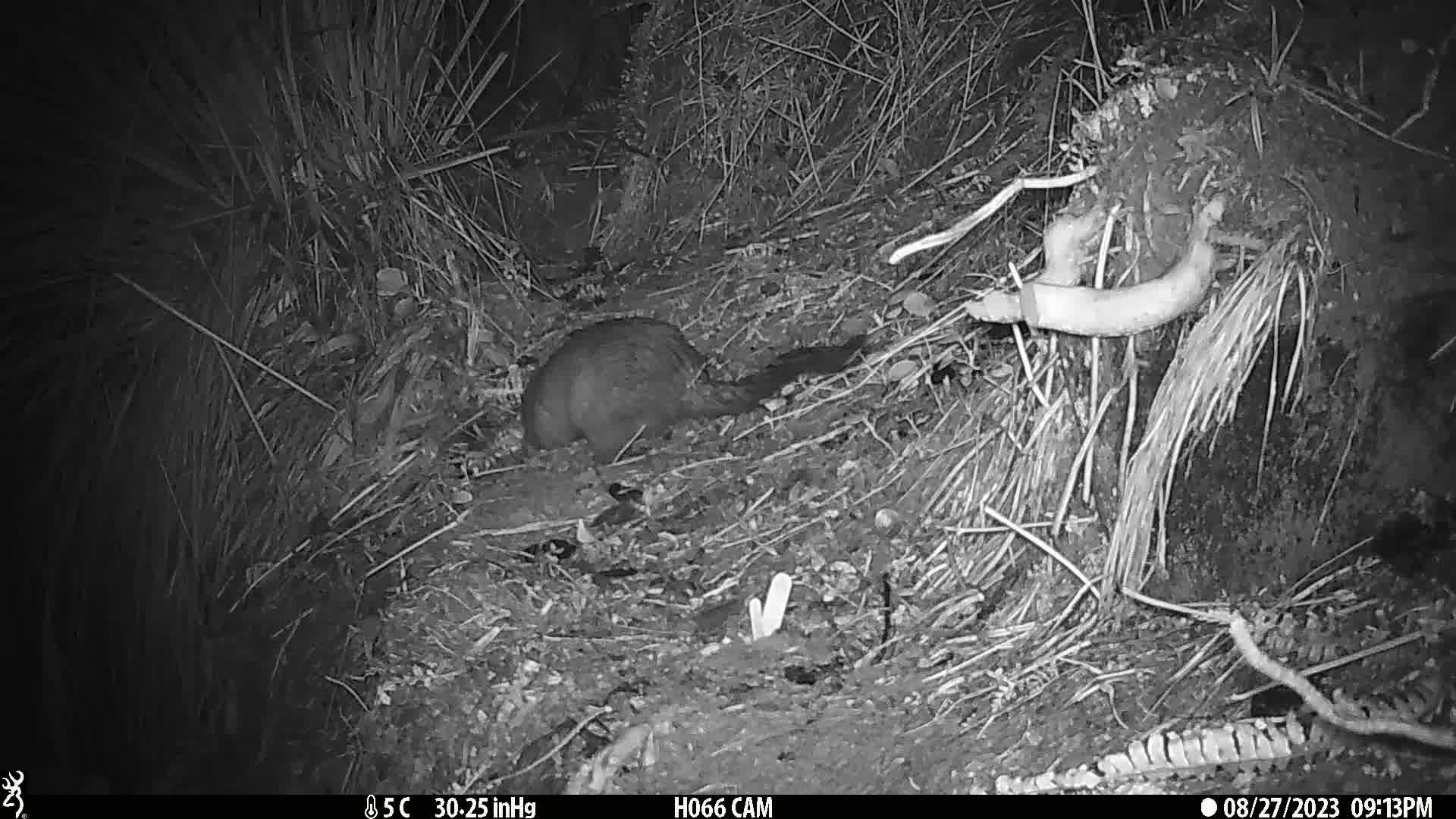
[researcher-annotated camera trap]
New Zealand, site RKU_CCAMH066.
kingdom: Animalia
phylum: Chordata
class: Mammalia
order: Diprotodontia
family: Phalangeridae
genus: Trichosurus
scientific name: Trichosurus vulpecula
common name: common brushtail possum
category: possum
Possum (common brushtail possum) (Trichosurus vulpecula).